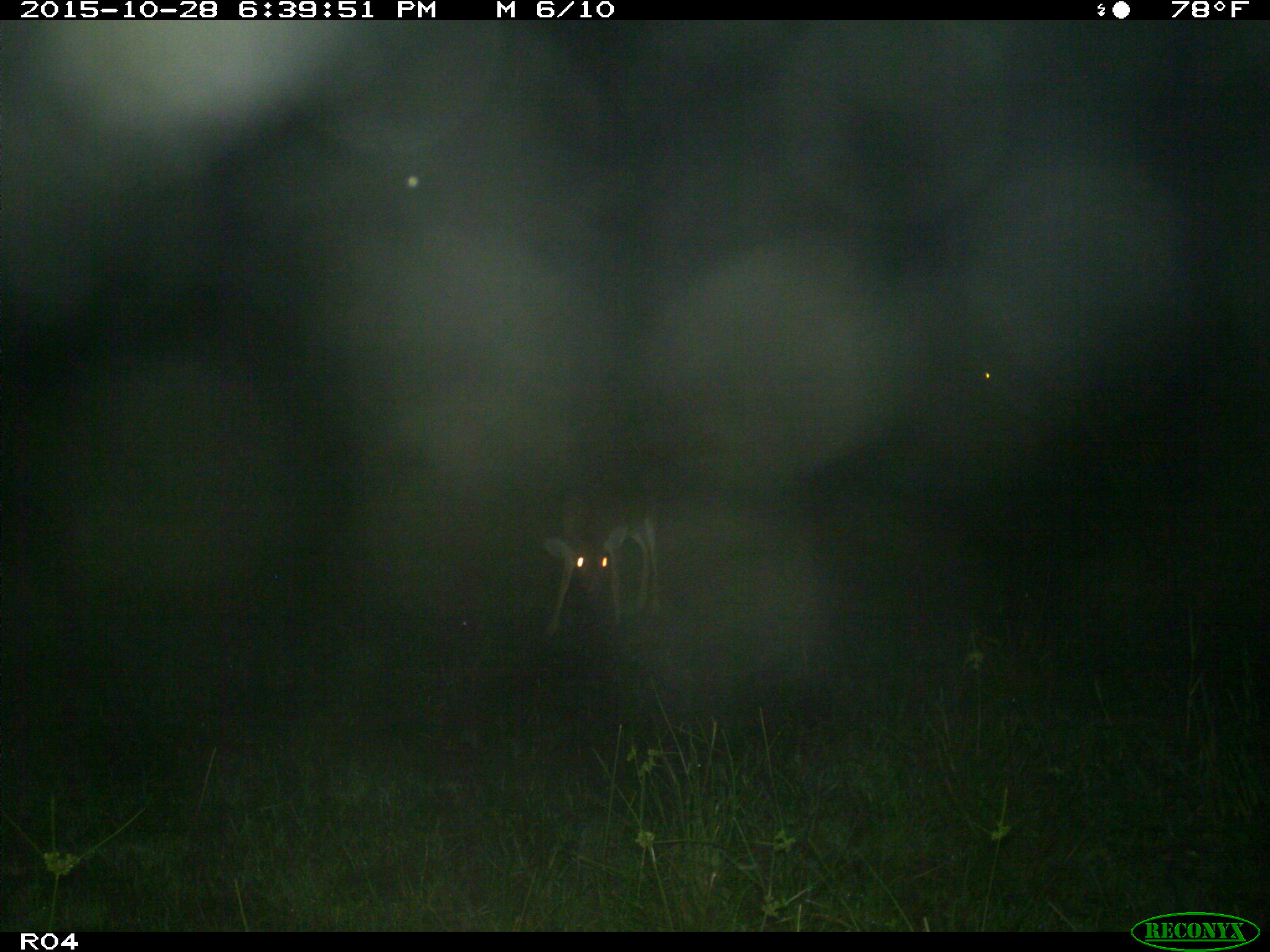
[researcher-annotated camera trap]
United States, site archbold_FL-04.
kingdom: Animalia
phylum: Chordata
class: Mammalia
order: Artiodactyla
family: Cervidae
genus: Odocoileus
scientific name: Odocoileus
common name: deer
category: unidentified deer